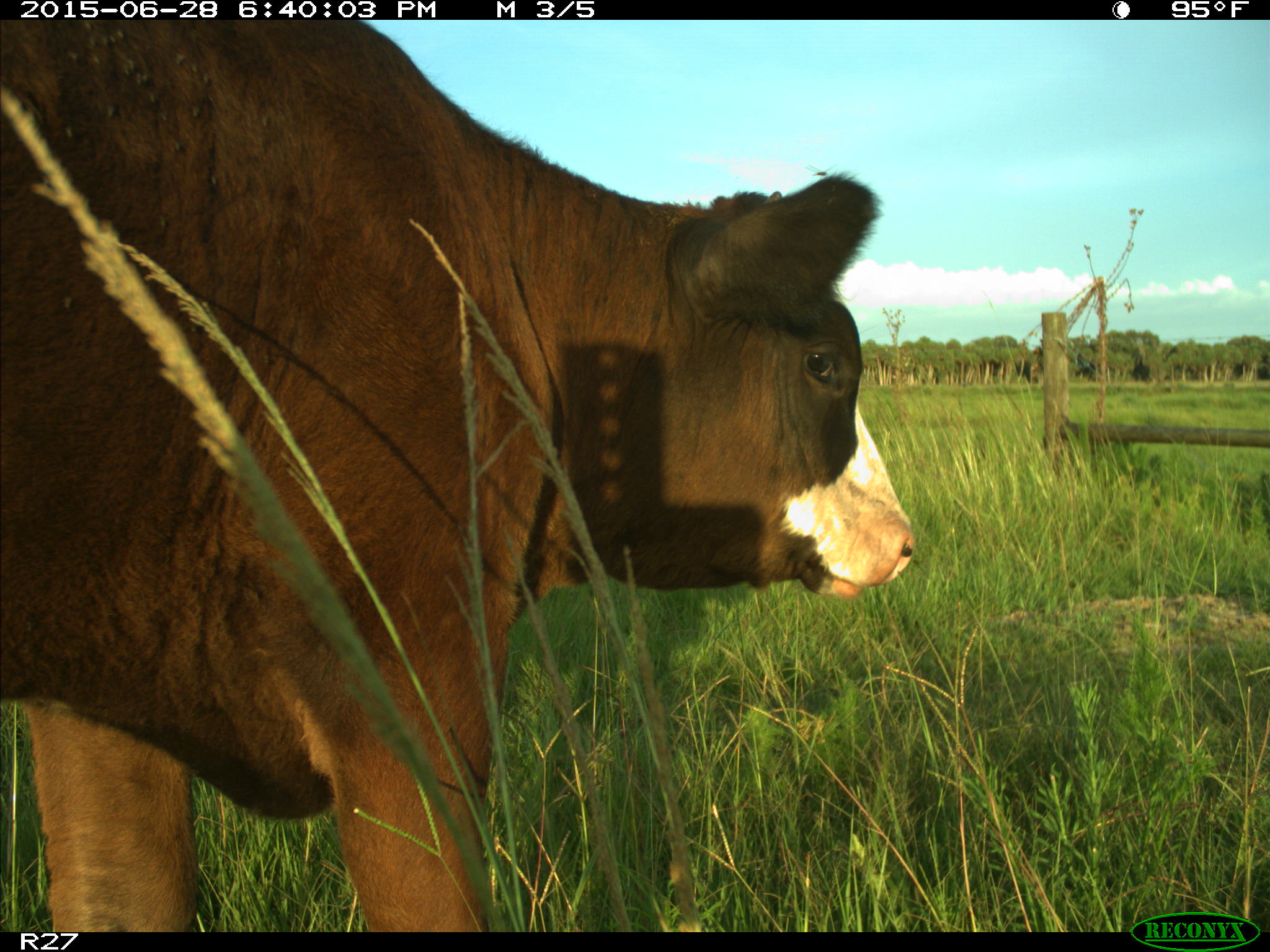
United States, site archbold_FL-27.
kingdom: Animalia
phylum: Chordata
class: Mammalia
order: Artiodactyla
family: Bovidae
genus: Bos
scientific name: Bos taurus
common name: domestic cow